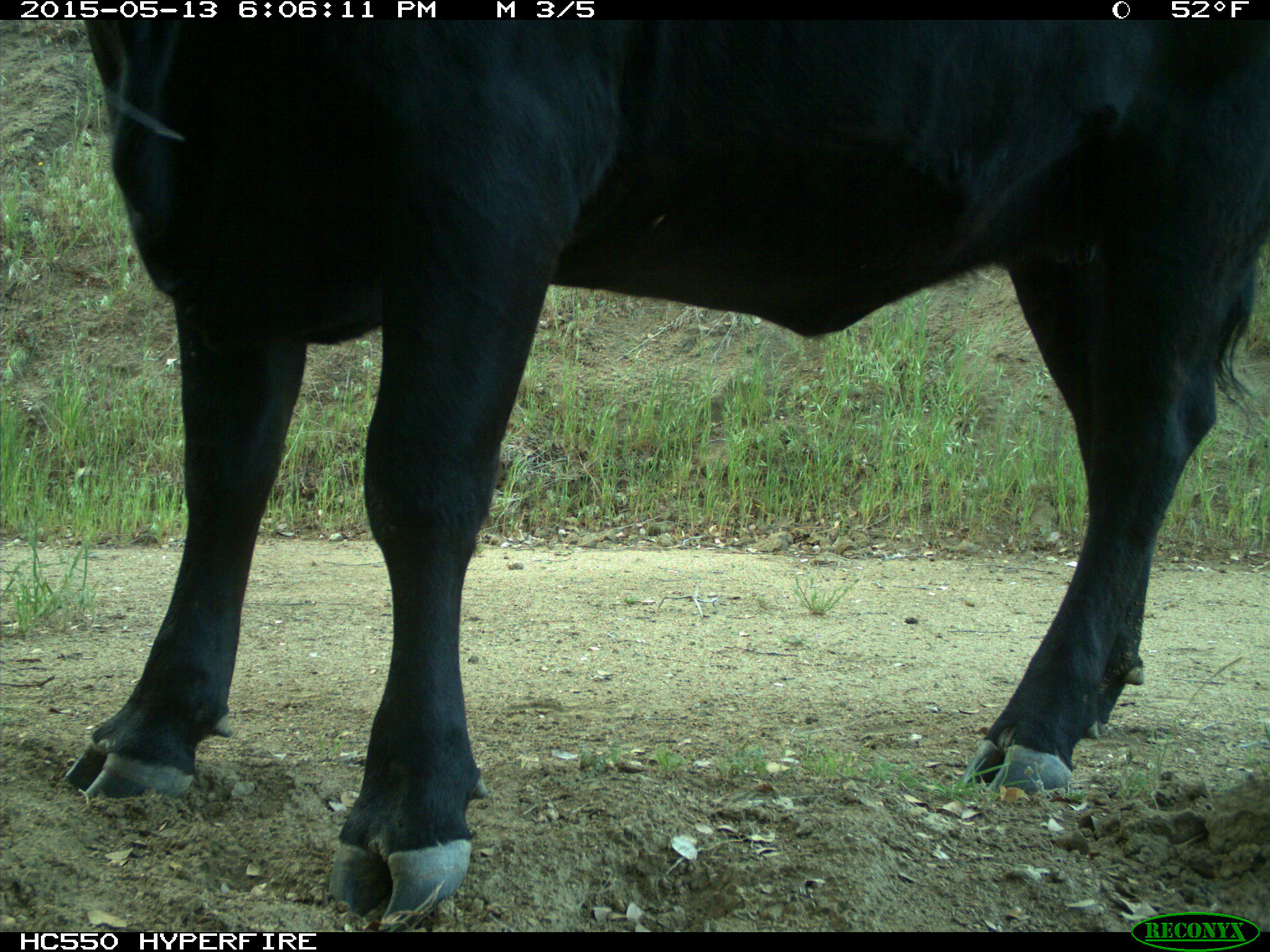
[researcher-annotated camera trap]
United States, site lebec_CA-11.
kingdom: Animalia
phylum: Chordata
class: Mammalia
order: Artiodactyla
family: Bovidae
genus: Bos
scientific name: Bos taurus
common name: domestic cow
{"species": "Bos taurus (domestic cow)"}